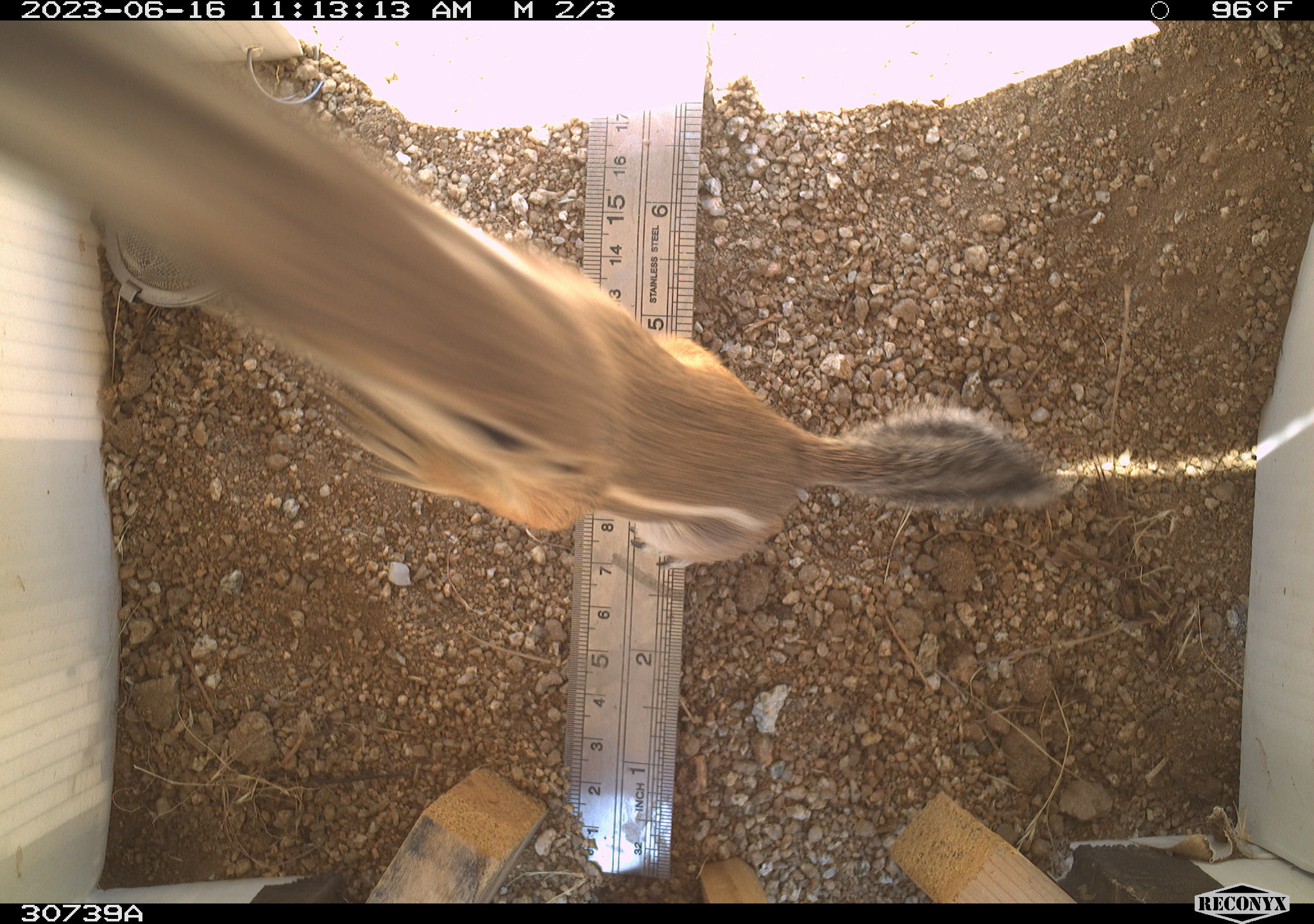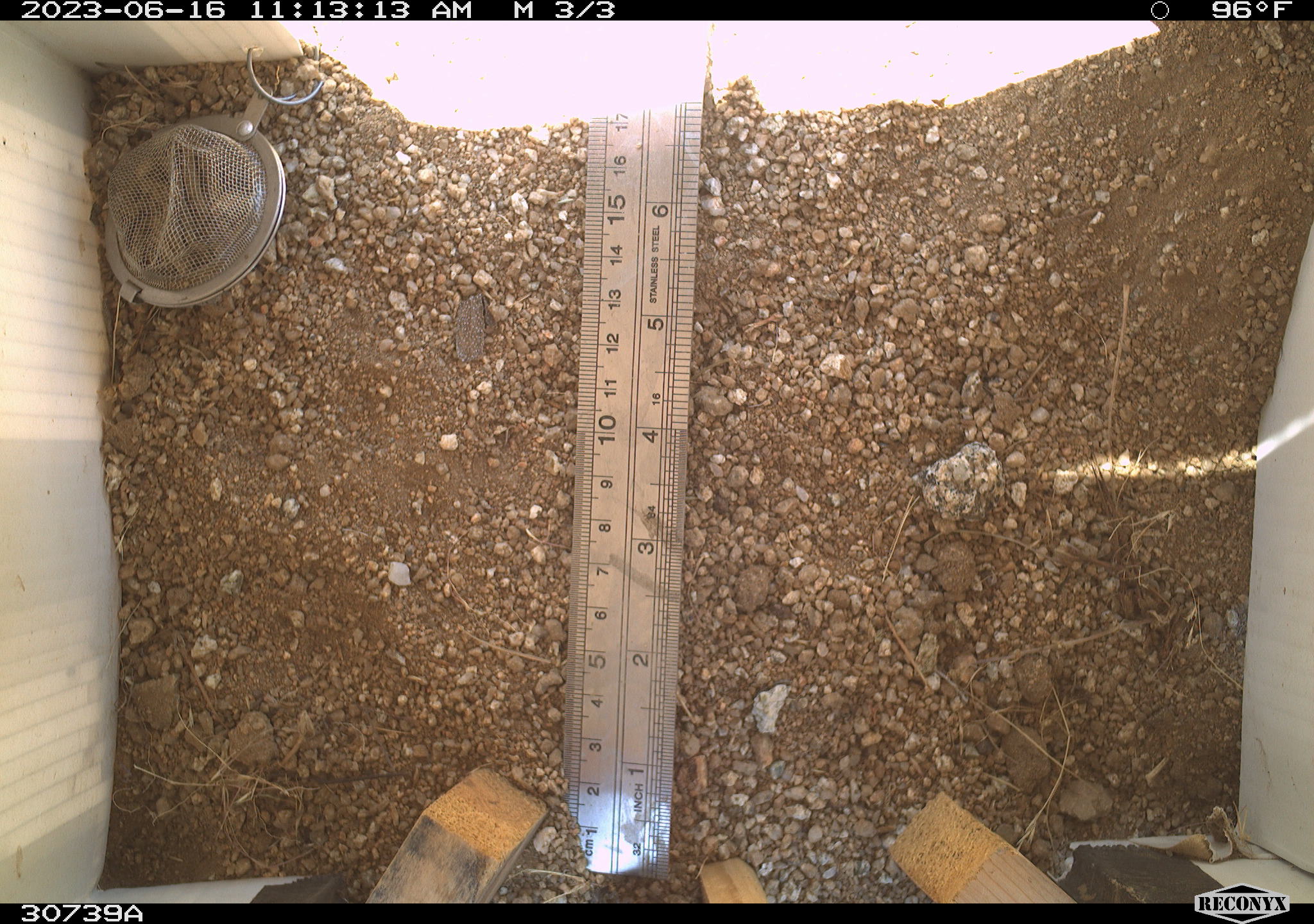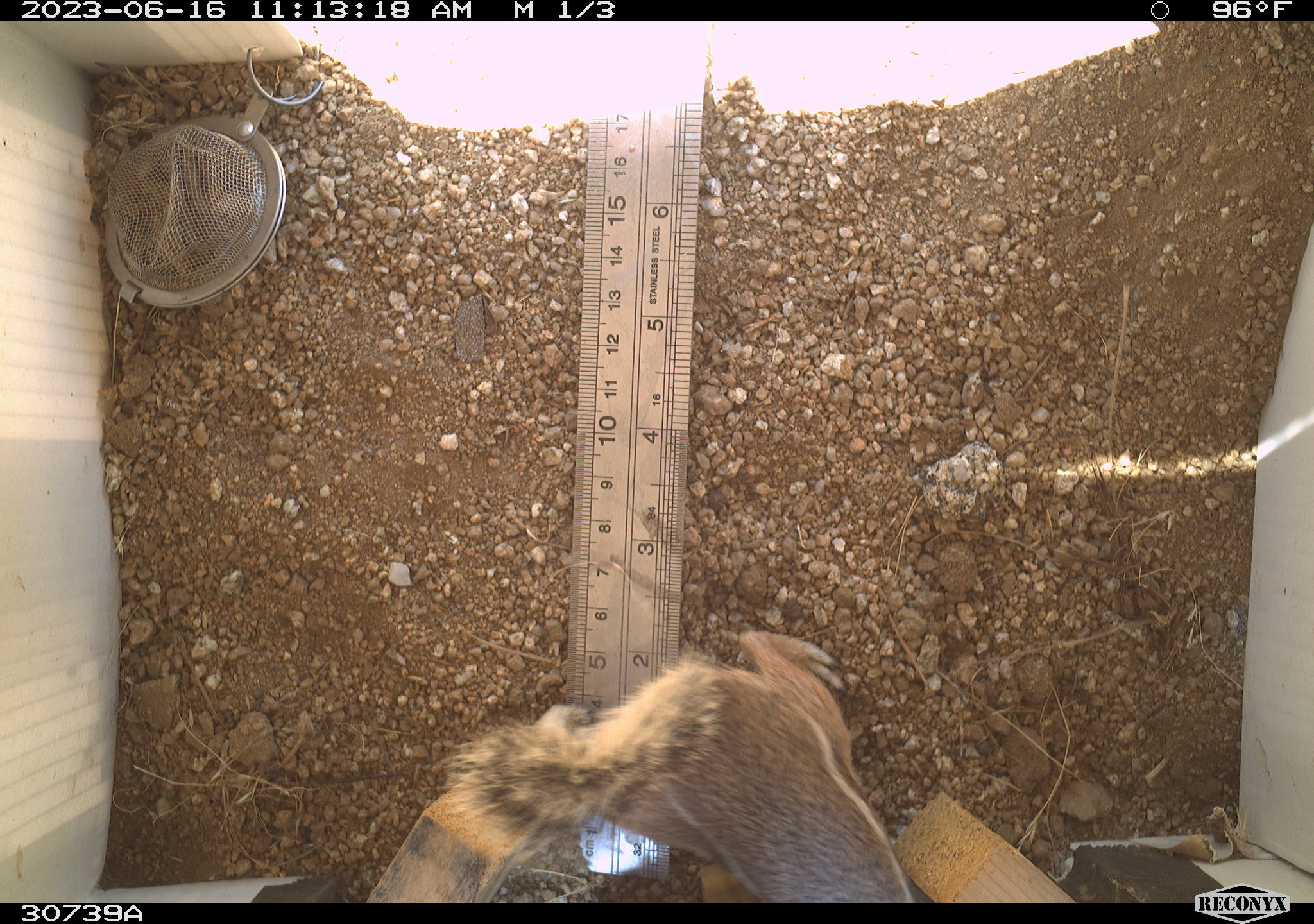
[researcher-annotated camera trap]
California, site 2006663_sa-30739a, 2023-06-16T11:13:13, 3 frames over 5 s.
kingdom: Animalia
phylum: Chordata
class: Mammalia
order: Rodentia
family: Sciuridae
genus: Ammospermophilus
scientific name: Ammospermophilus leucurus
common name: white-tailed antelope squirrel